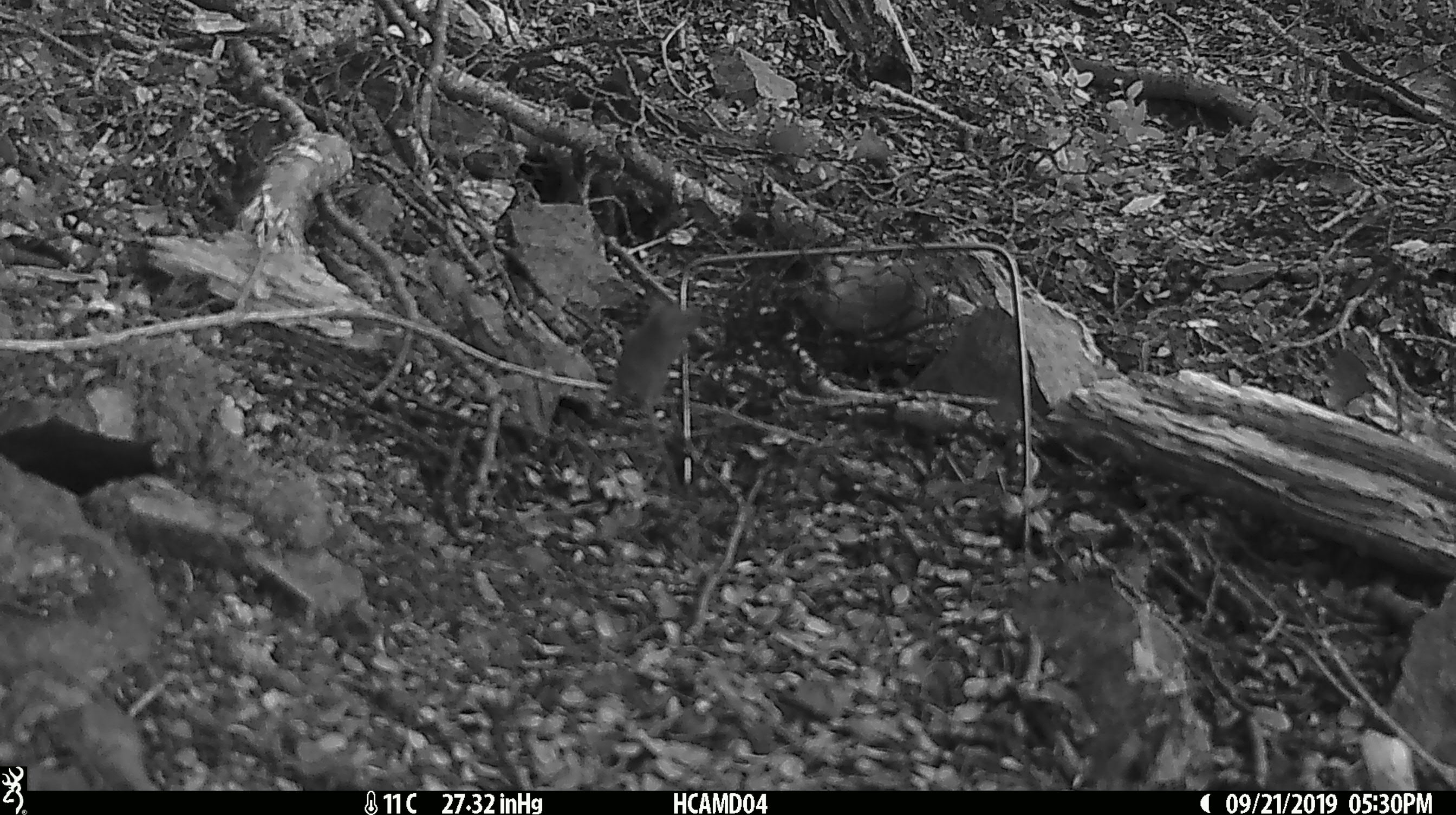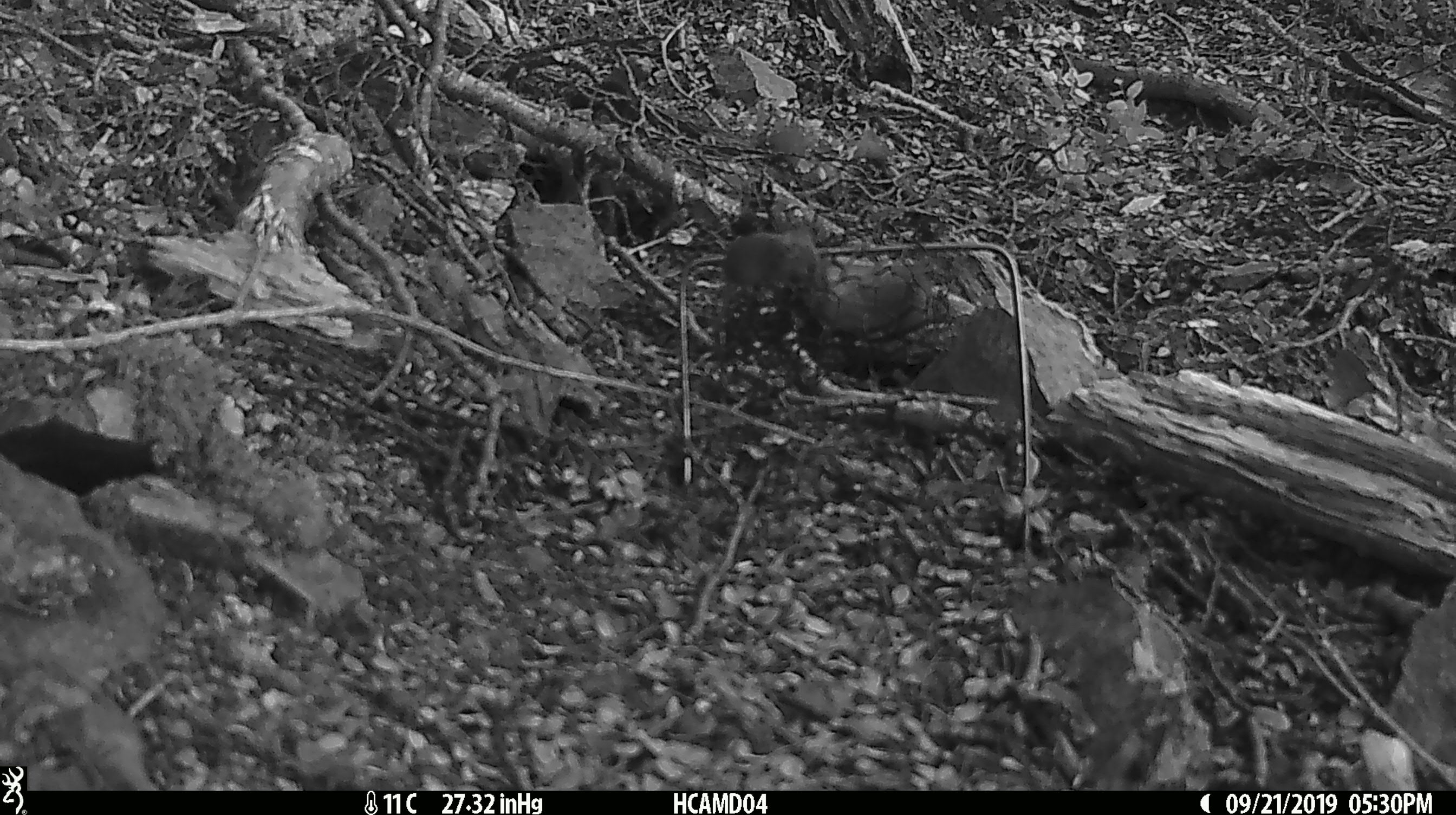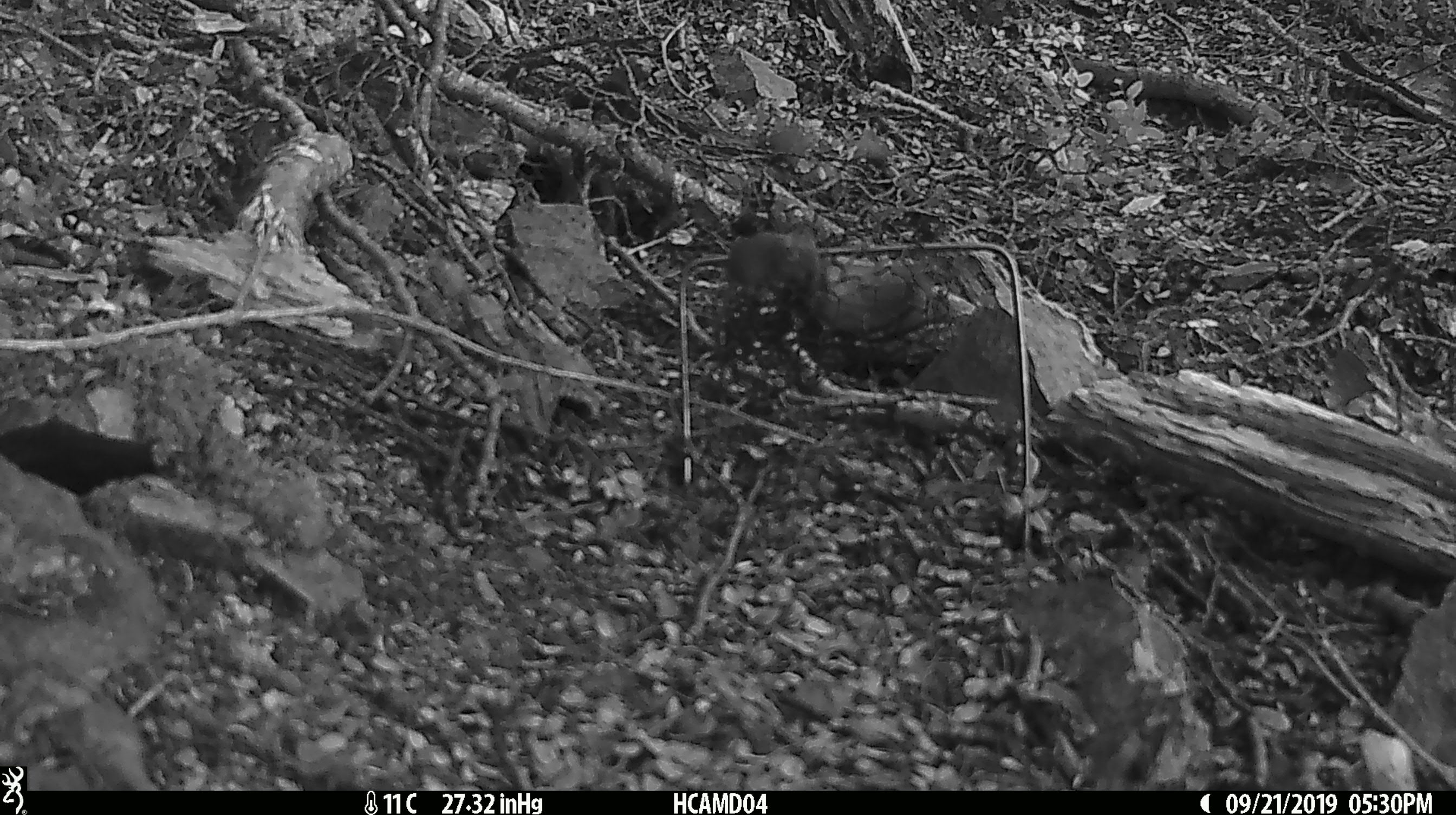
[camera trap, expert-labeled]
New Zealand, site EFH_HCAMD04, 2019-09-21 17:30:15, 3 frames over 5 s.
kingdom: Animalia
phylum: Chordata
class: Mammalia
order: Rodentia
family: Muridae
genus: Mus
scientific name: Mus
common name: mouse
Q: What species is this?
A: Mouse (Mus).